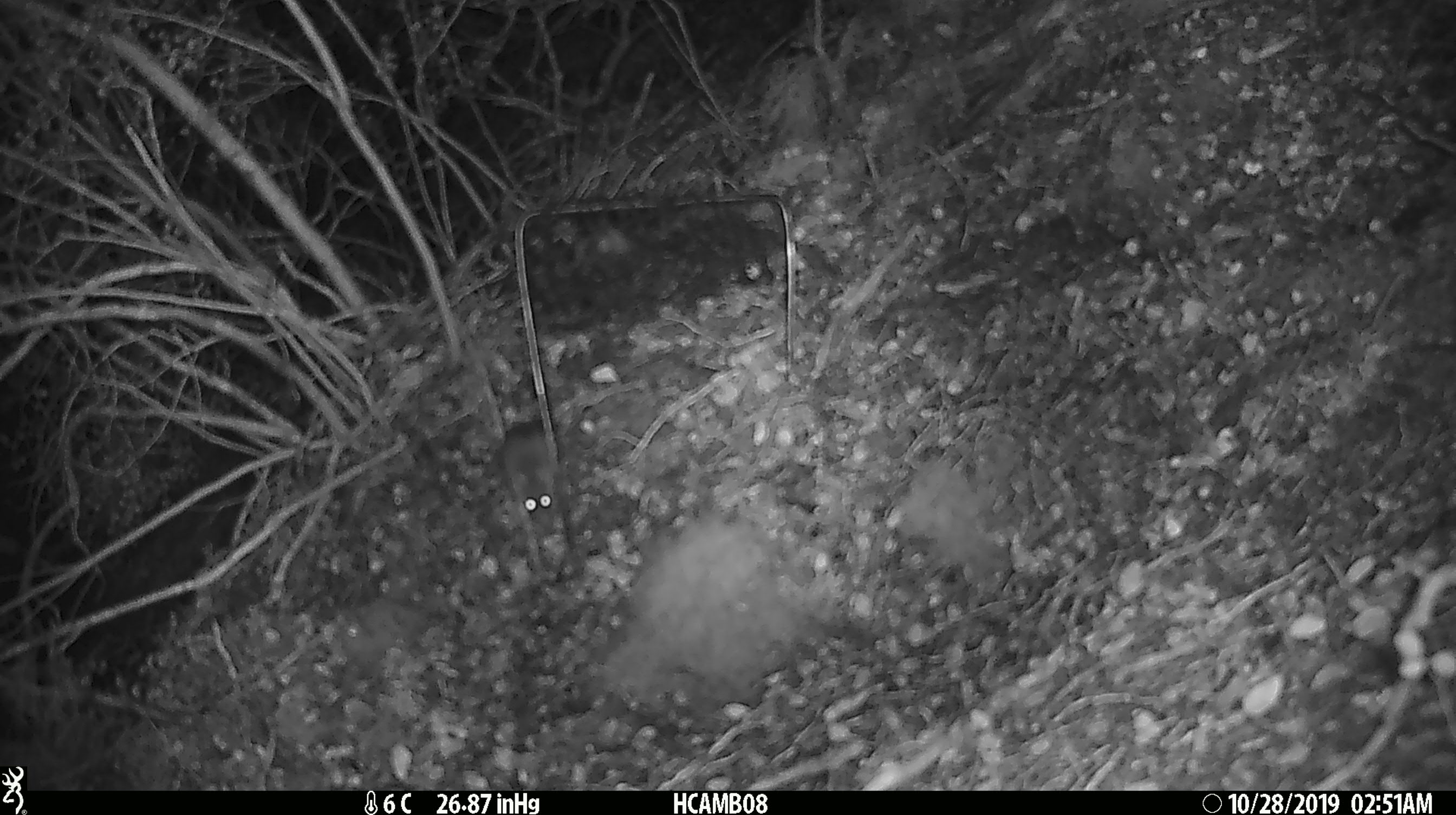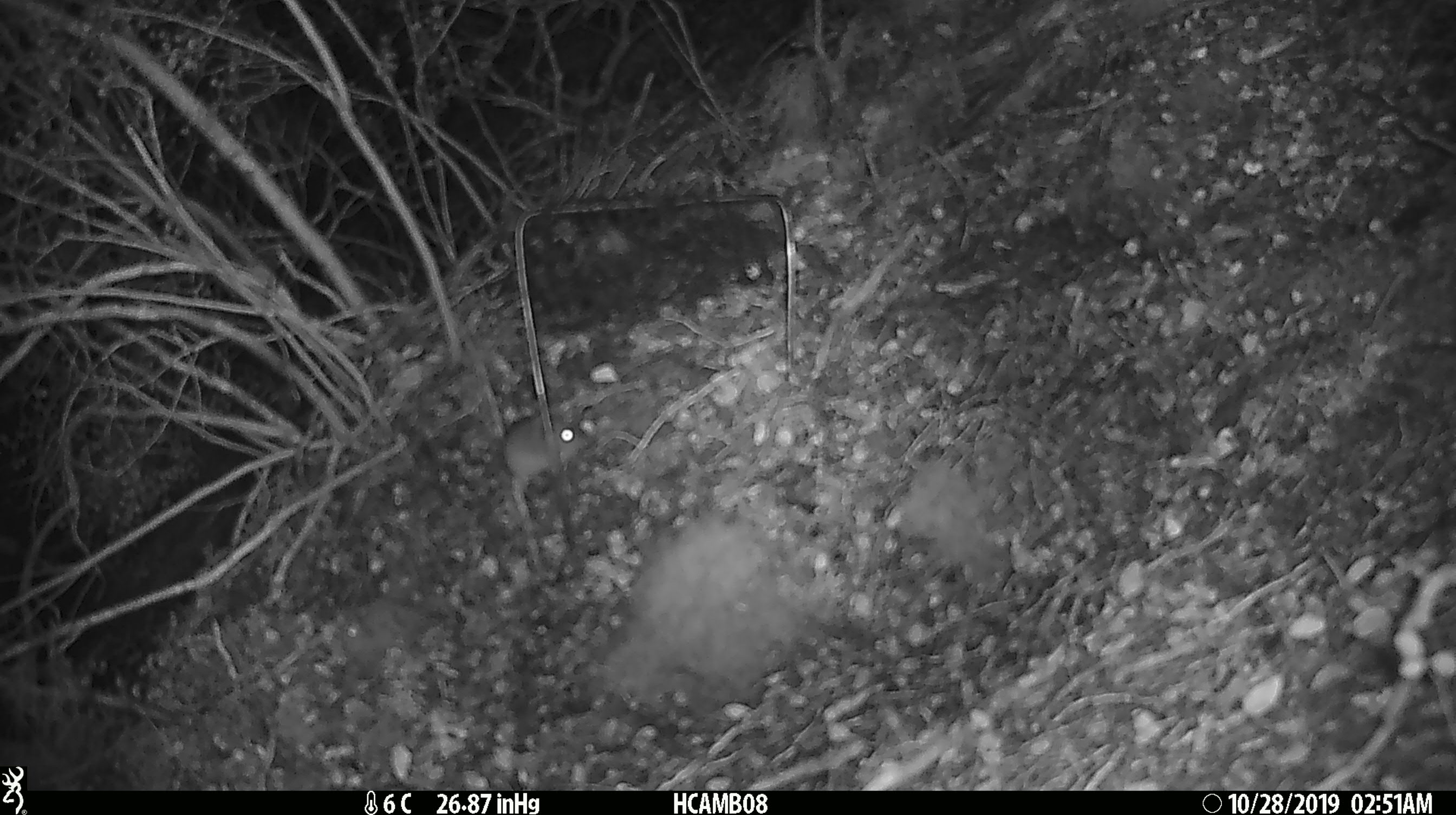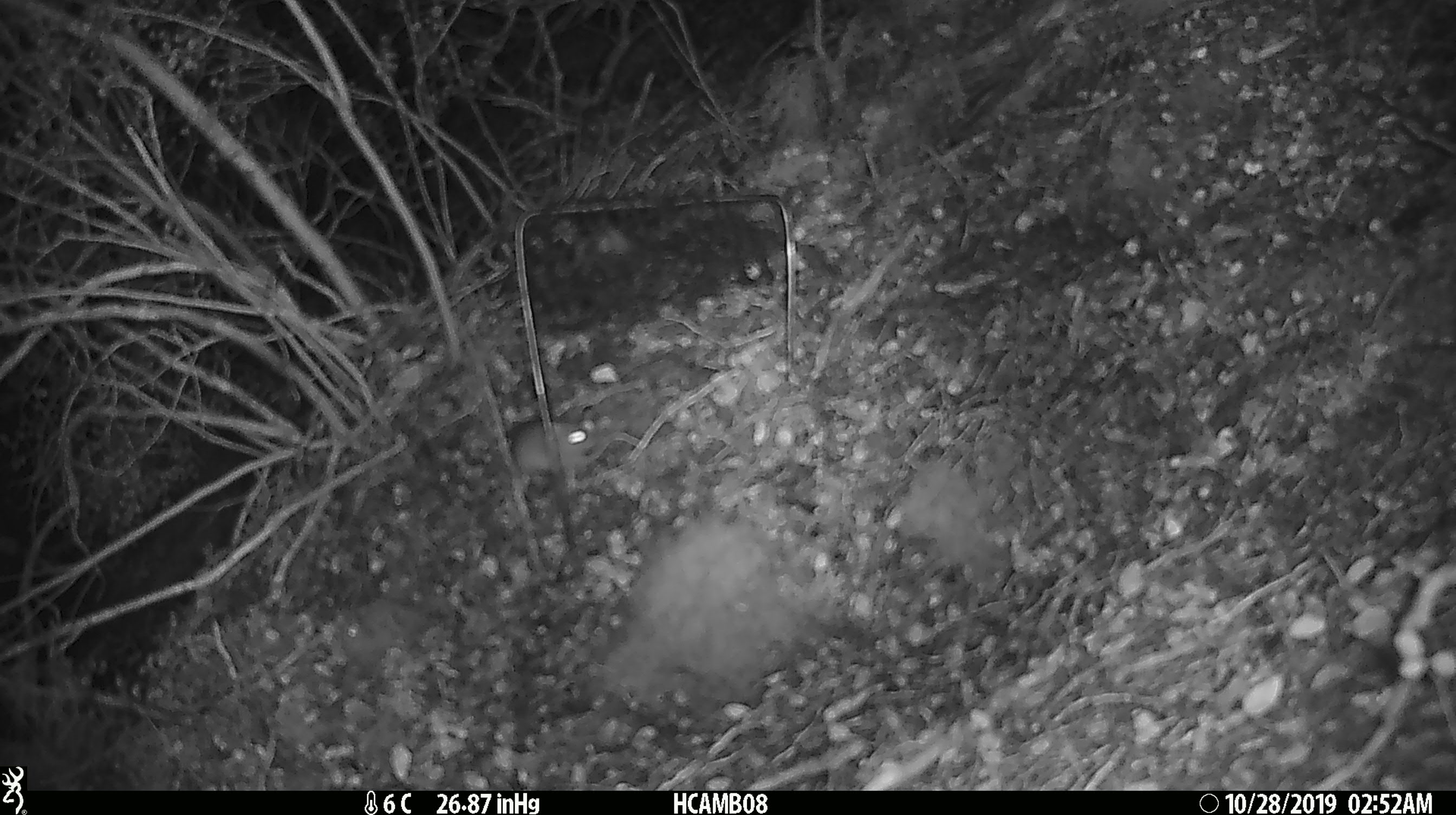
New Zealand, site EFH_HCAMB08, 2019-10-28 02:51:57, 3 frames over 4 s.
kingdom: Animalia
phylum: Chordata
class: Mammalia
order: Rodentia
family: Muridae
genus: Mus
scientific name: Mus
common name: mouse